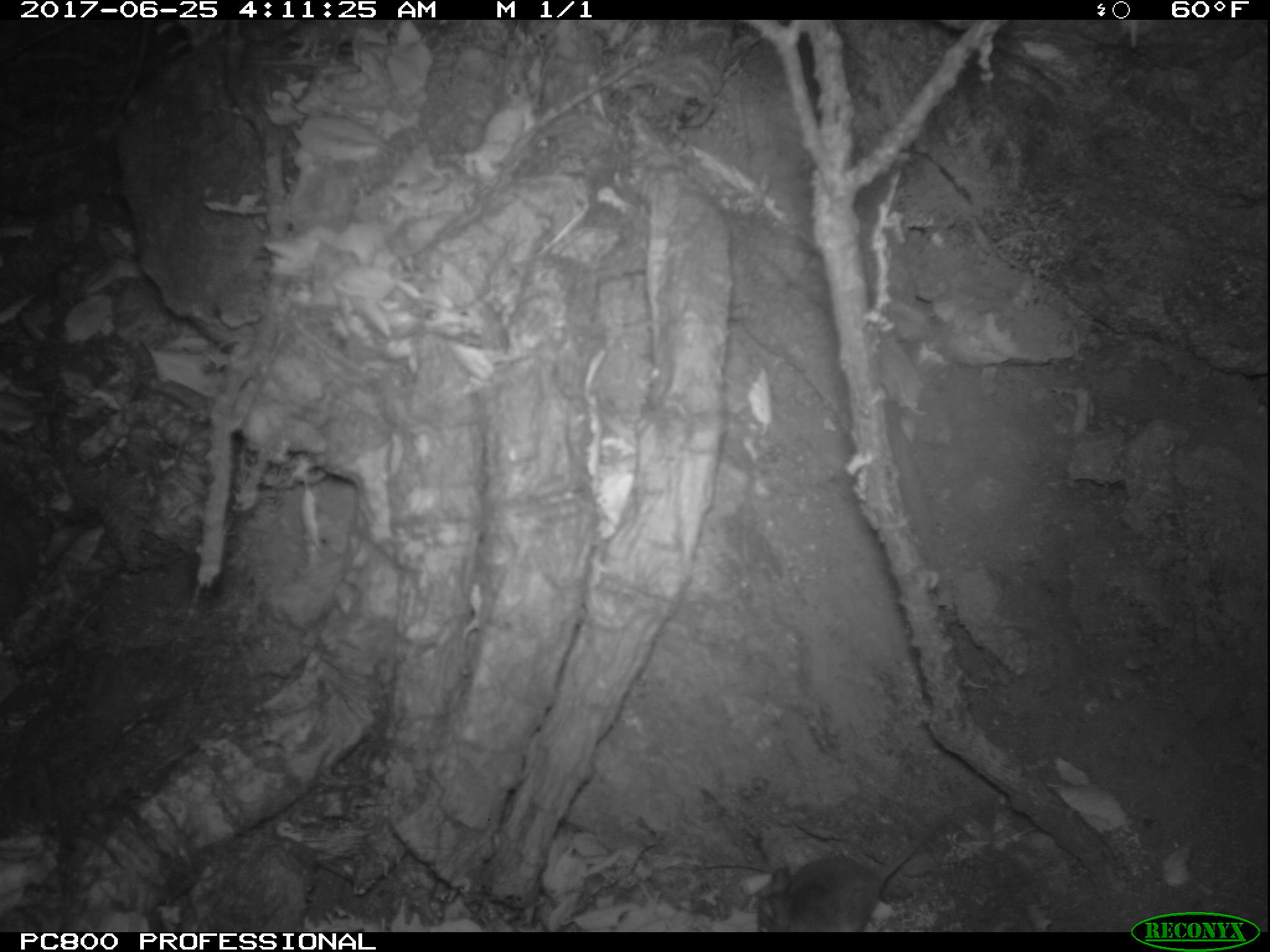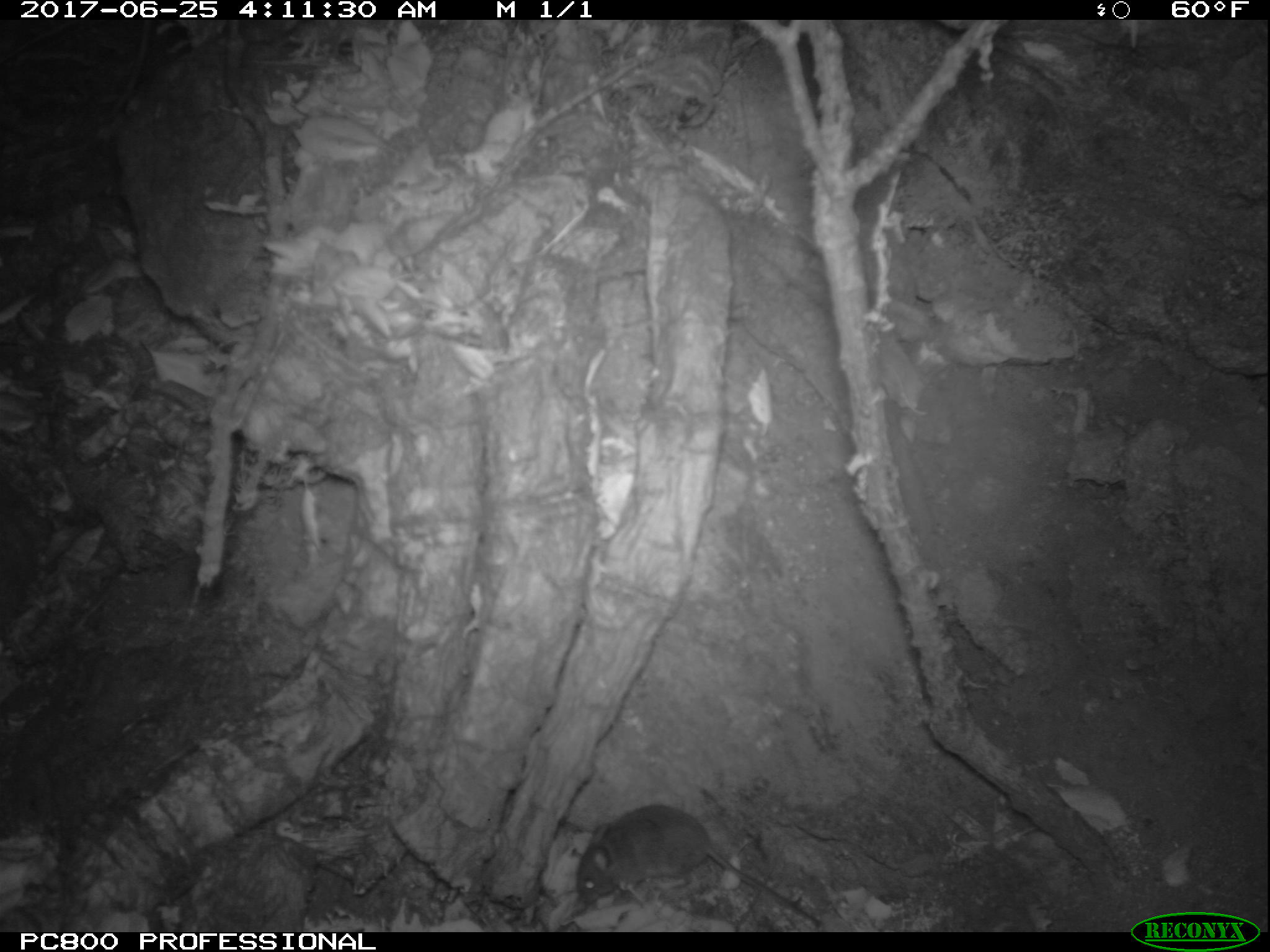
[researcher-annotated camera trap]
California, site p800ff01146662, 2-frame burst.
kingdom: Animalia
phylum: Chordata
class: Mammalia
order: Rodentia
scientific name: Rodentia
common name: rodent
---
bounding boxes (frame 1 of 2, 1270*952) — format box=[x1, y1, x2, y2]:
rodent: box=[756, 815, 951, 932]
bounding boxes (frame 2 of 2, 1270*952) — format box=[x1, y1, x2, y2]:
rodent: box=[573, 803, 822, 925]